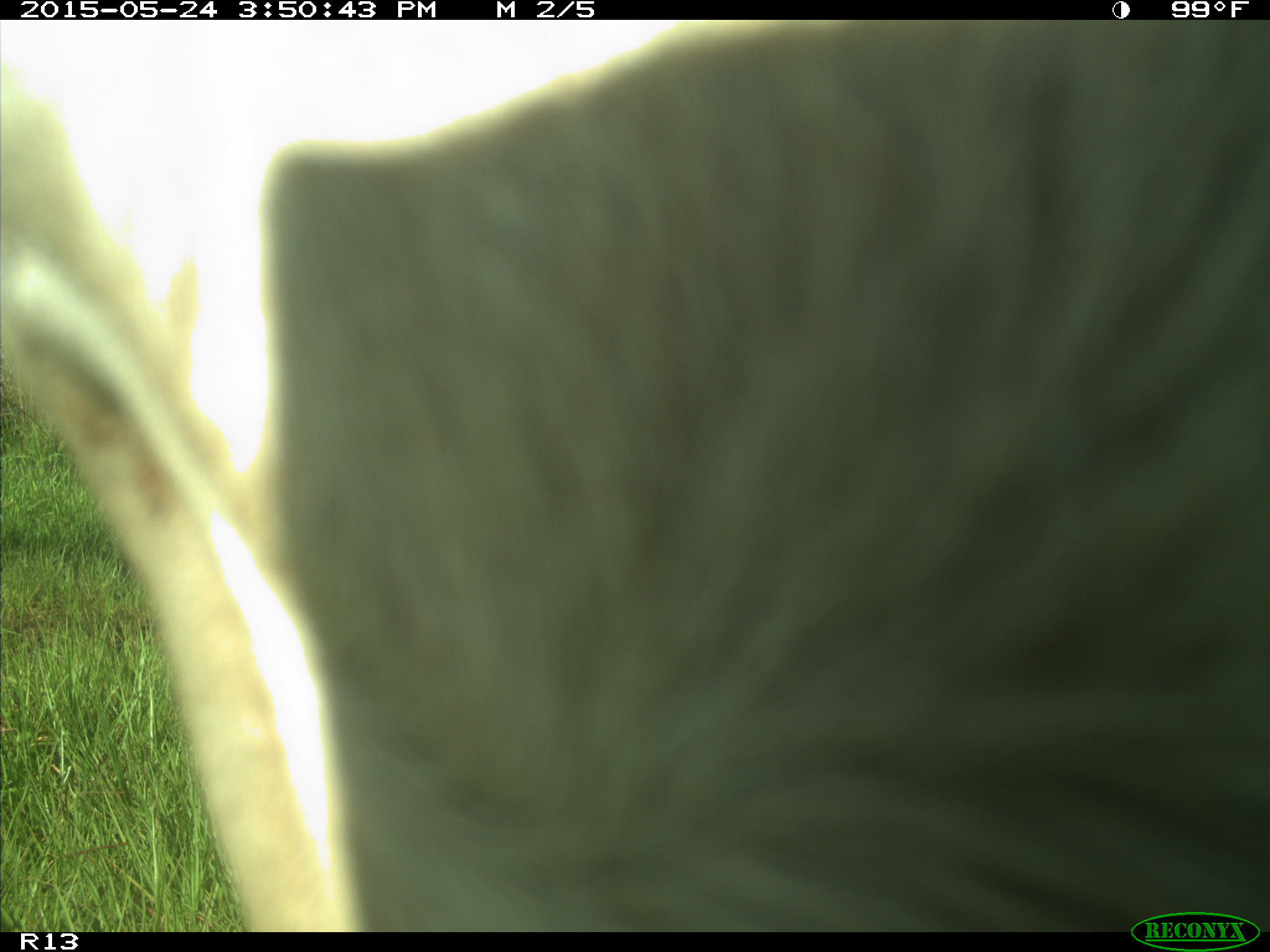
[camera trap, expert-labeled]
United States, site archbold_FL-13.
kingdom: Animalia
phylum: Chordata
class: Mammalia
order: Artiodactyla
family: Bovidae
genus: Bos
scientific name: Bos taurus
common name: domestic cow